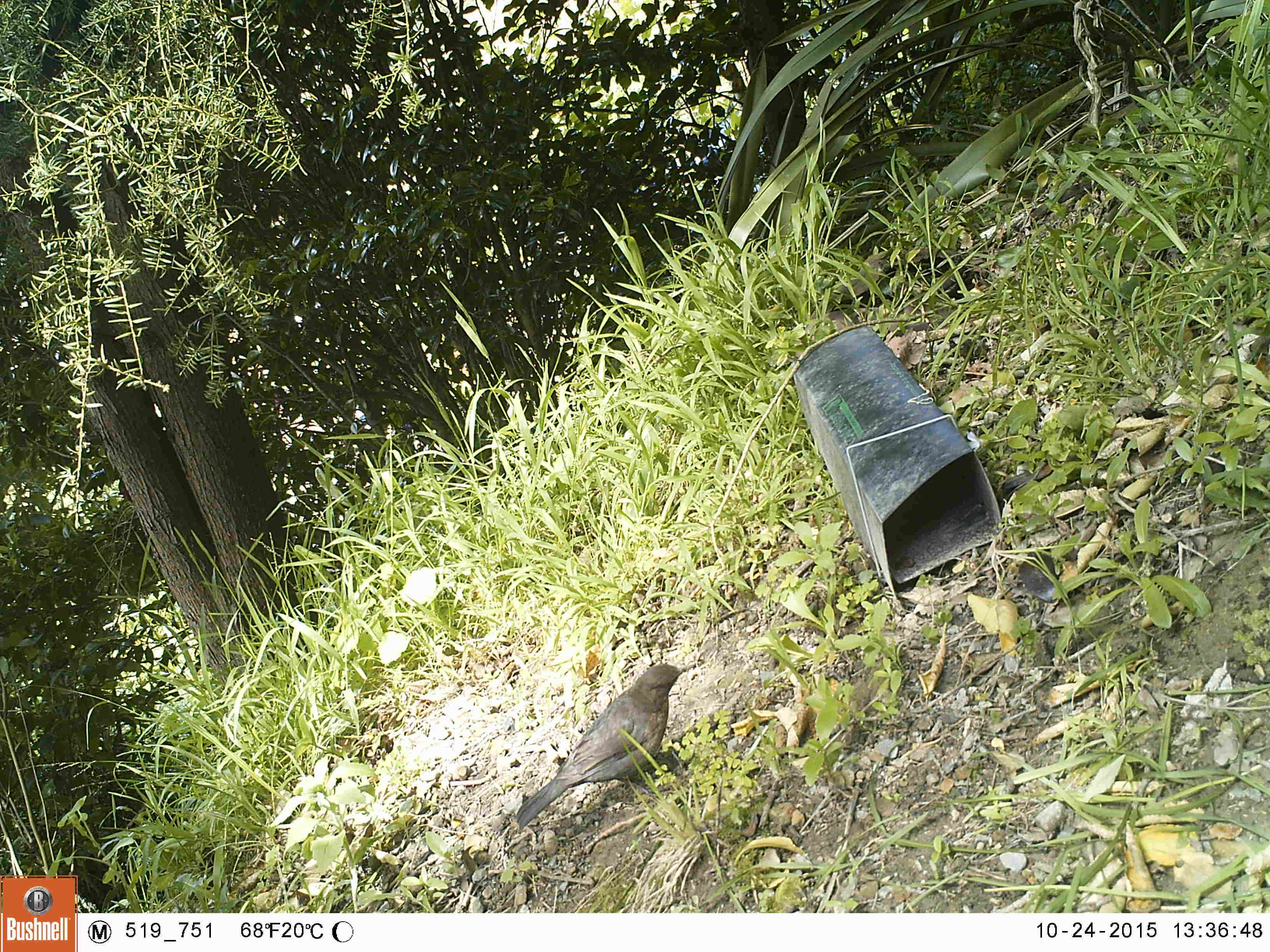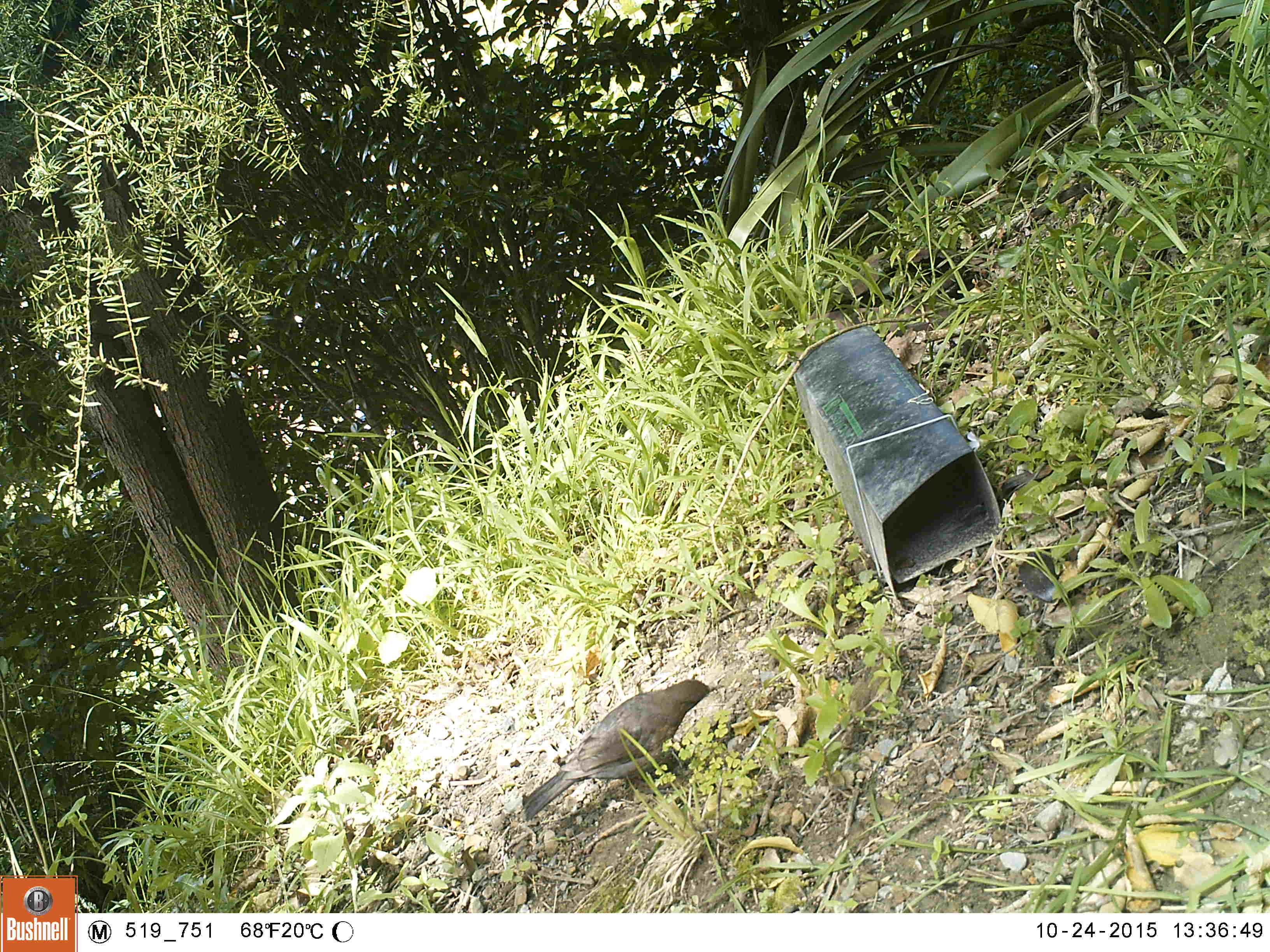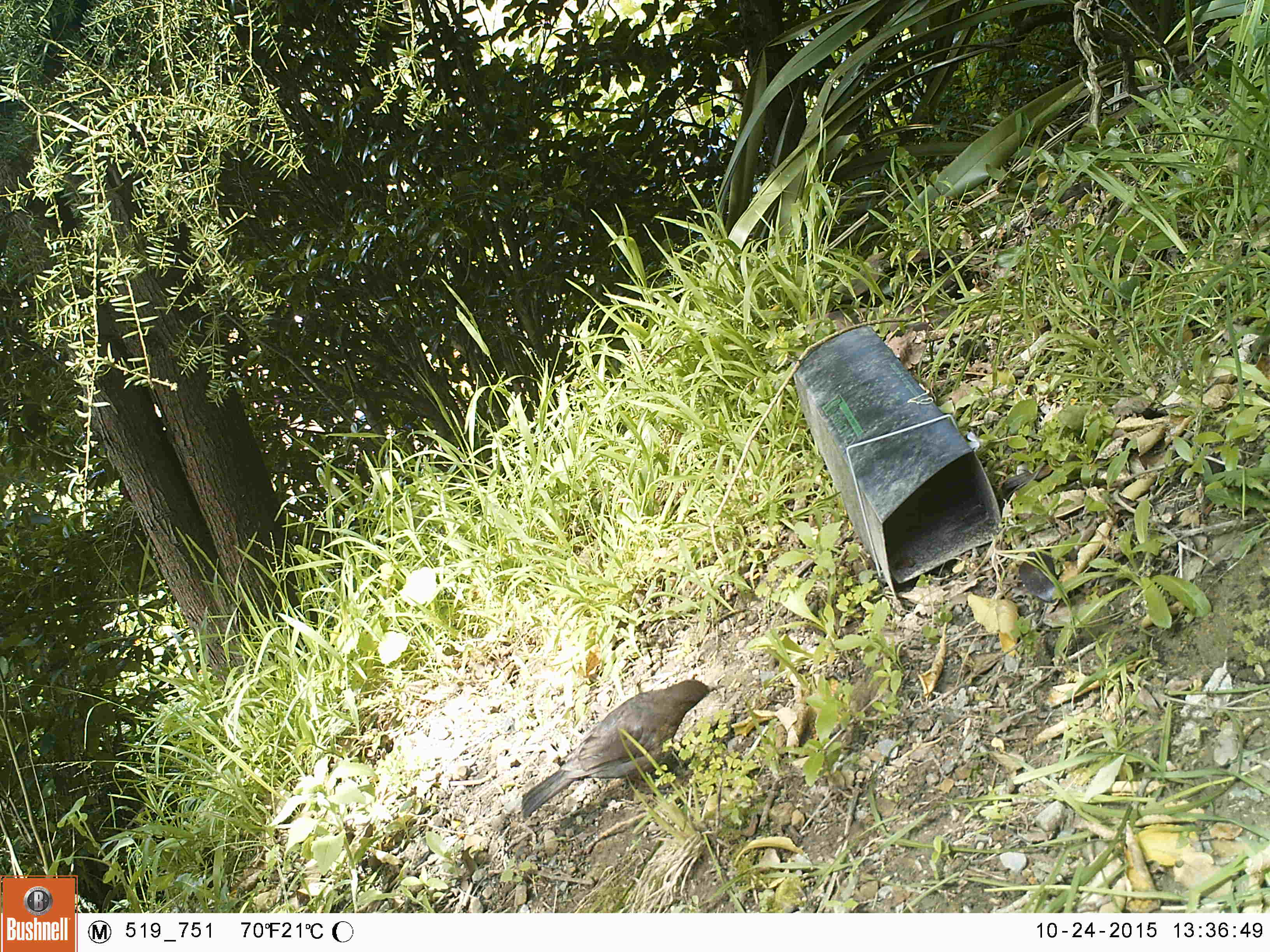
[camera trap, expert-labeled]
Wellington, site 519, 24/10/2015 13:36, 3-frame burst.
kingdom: Animalia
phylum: Chordata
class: Aves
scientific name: Aves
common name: bird